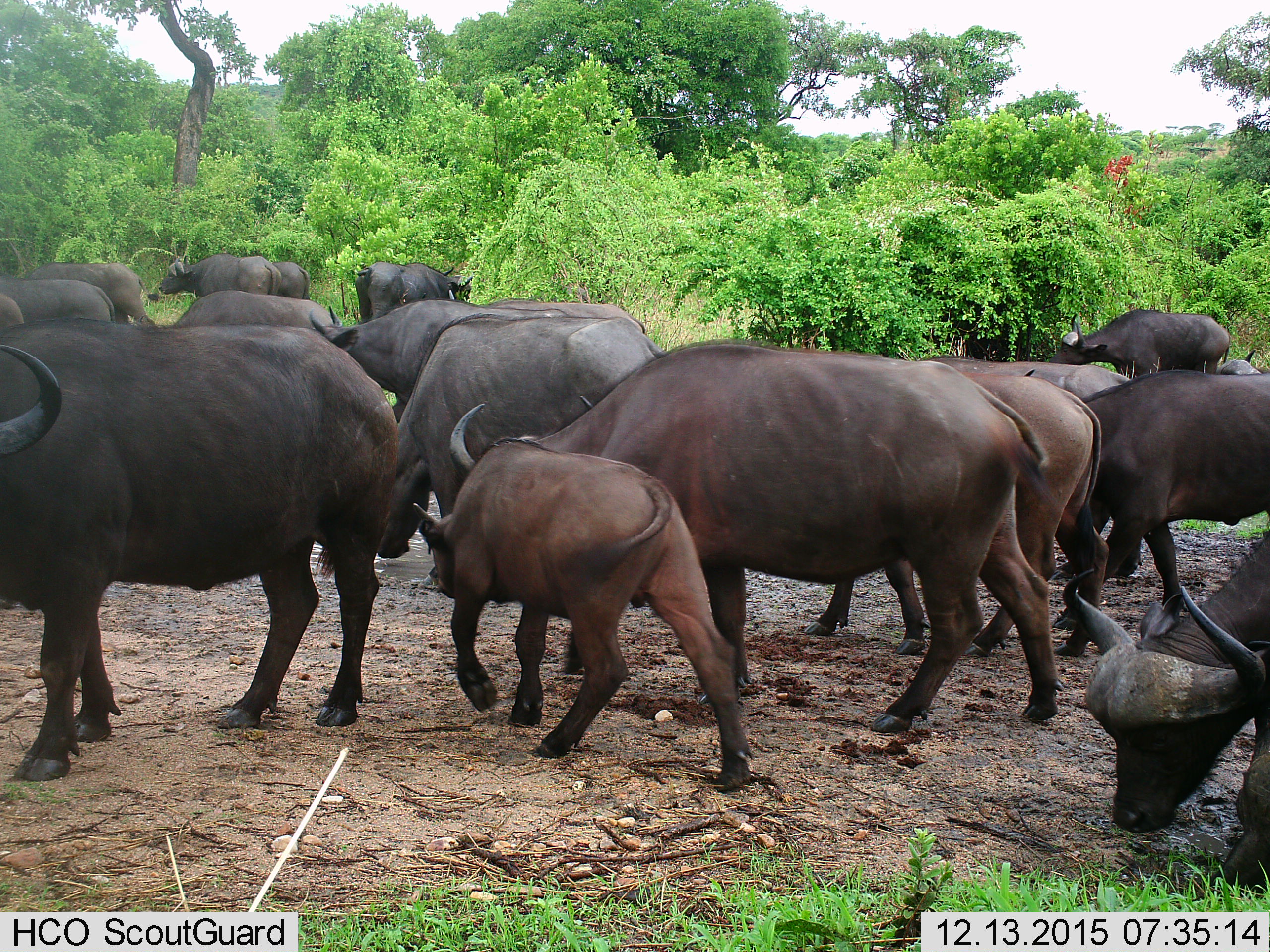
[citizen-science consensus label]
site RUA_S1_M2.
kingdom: Animalia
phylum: Chordata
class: Mammalia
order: Artiodactyla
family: Bovidae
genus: Syncerus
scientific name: Syncerus caffer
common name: african buffalo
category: buffalo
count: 11-50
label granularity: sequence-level